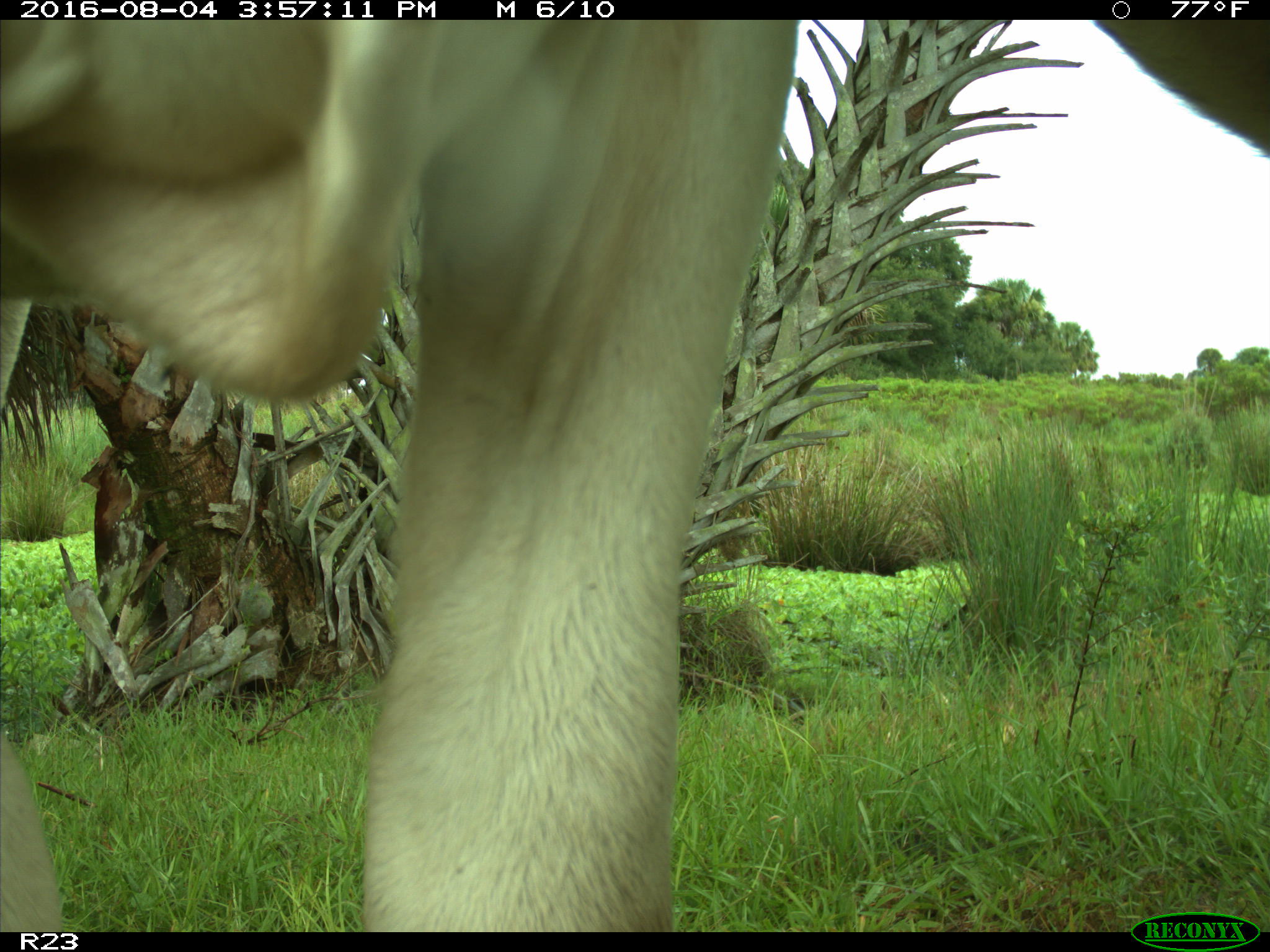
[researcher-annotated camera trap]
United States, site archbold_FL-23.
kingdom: Animalia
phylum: Chordata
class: Mammalia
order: Artiodactyla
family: Bovidae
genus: Bos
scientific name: Bos taurus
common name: domestic cow